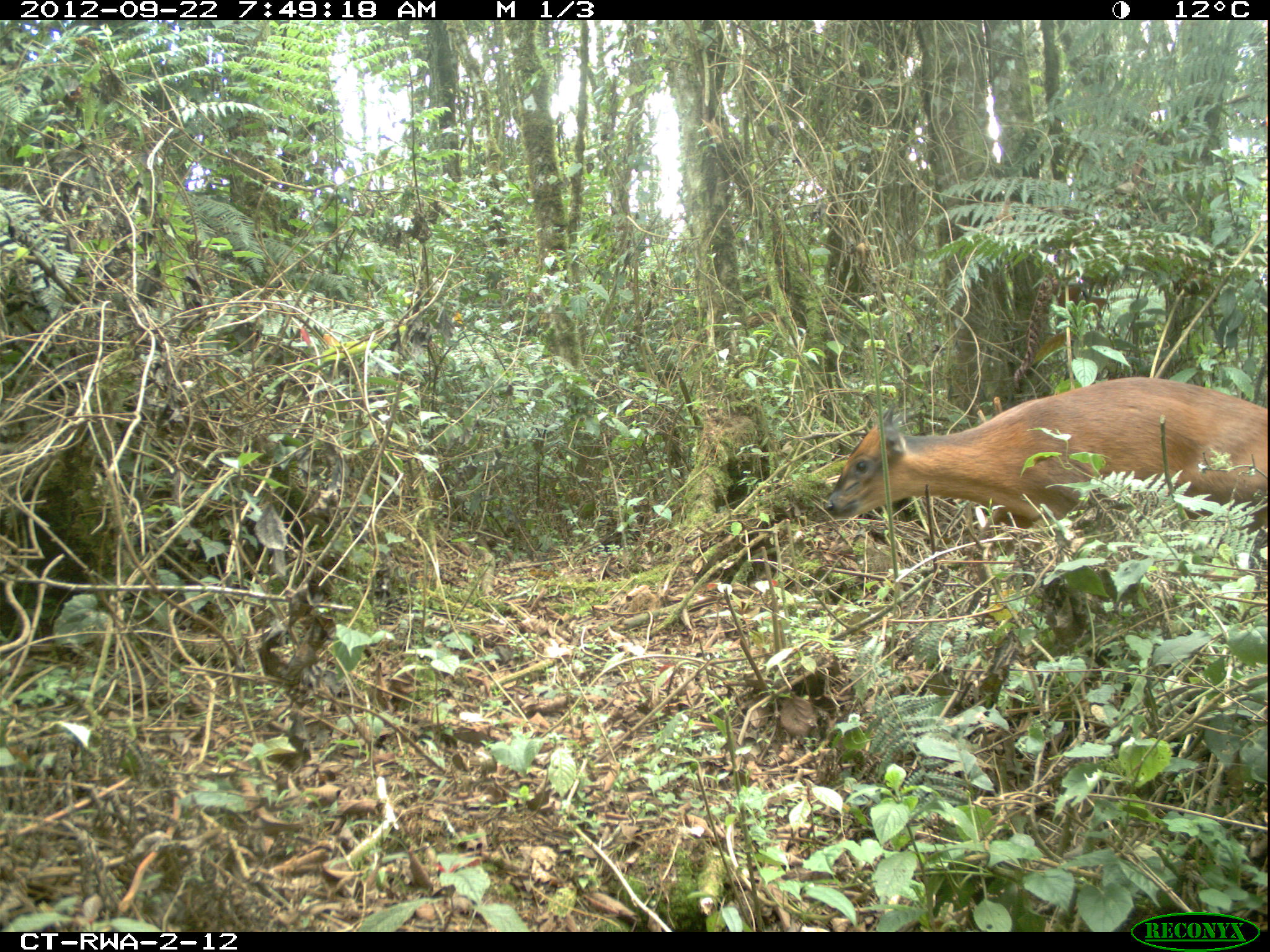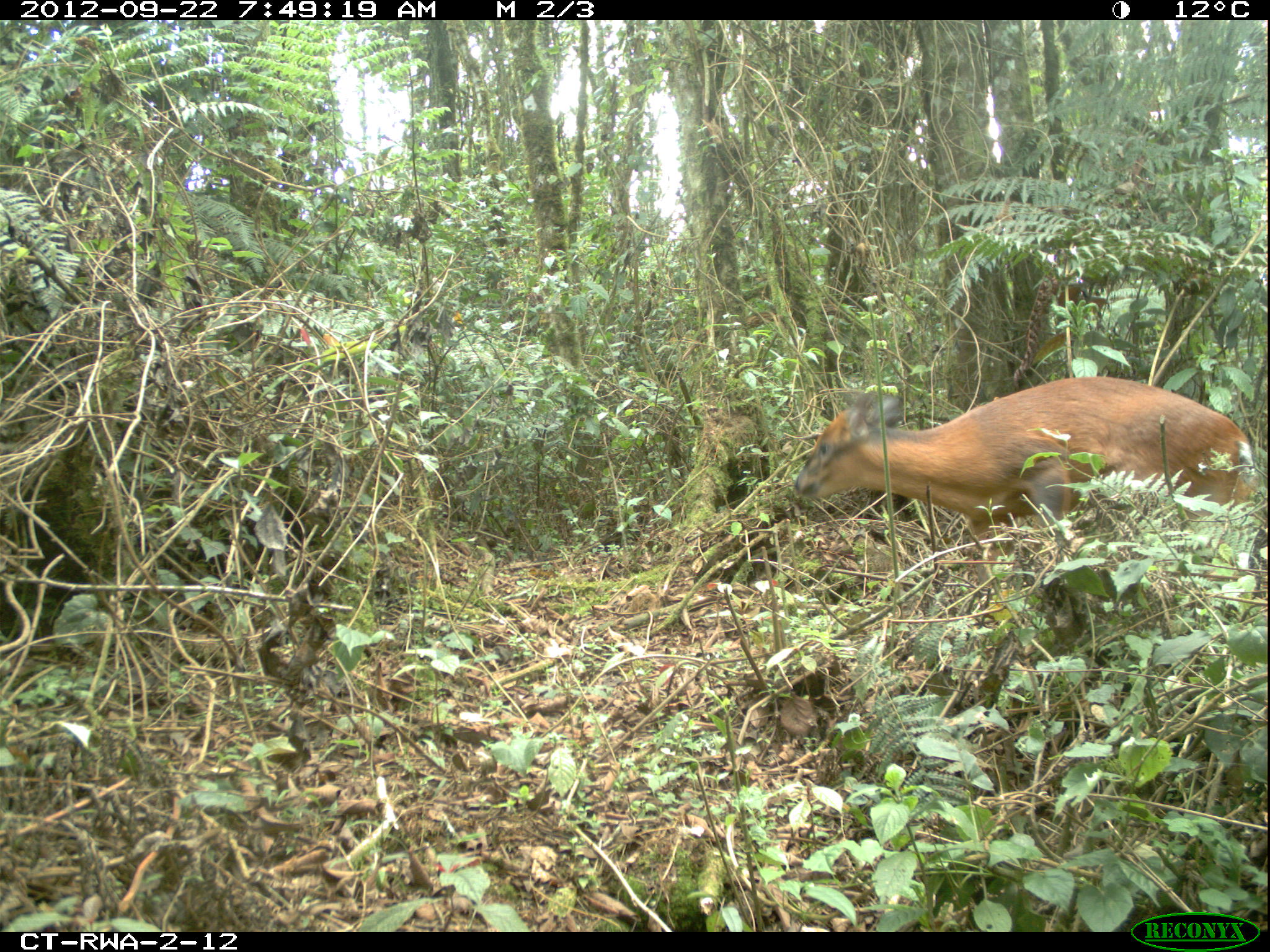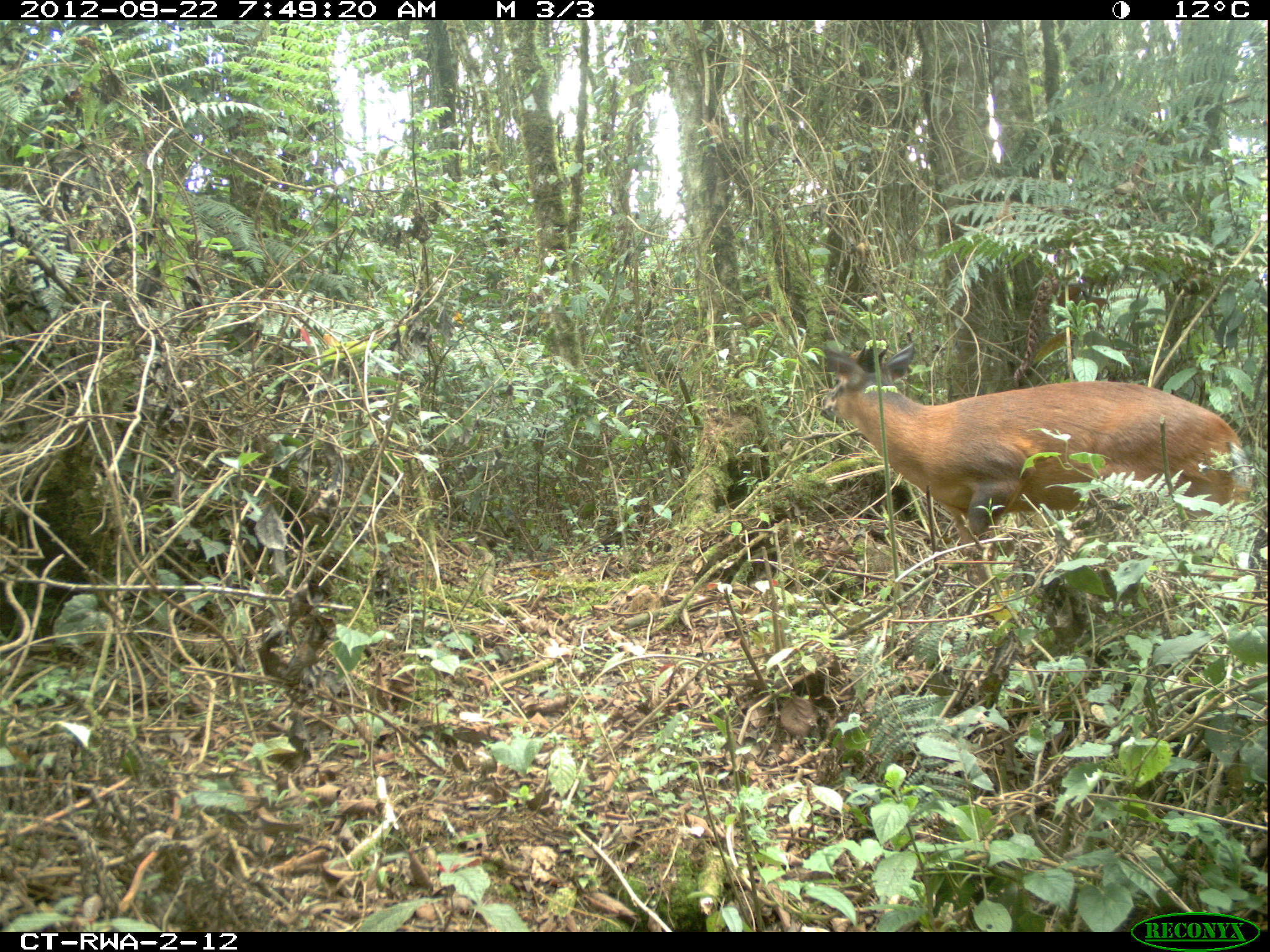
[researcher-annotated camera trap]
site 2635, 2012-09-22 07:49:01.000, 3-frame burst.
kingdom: Animalia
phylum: Chordata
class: Mammalia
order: Artiodactyla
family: Bovidae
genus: Cephalophus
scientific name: Cephalophus nigrifrons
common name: black-fronted duiker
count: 1